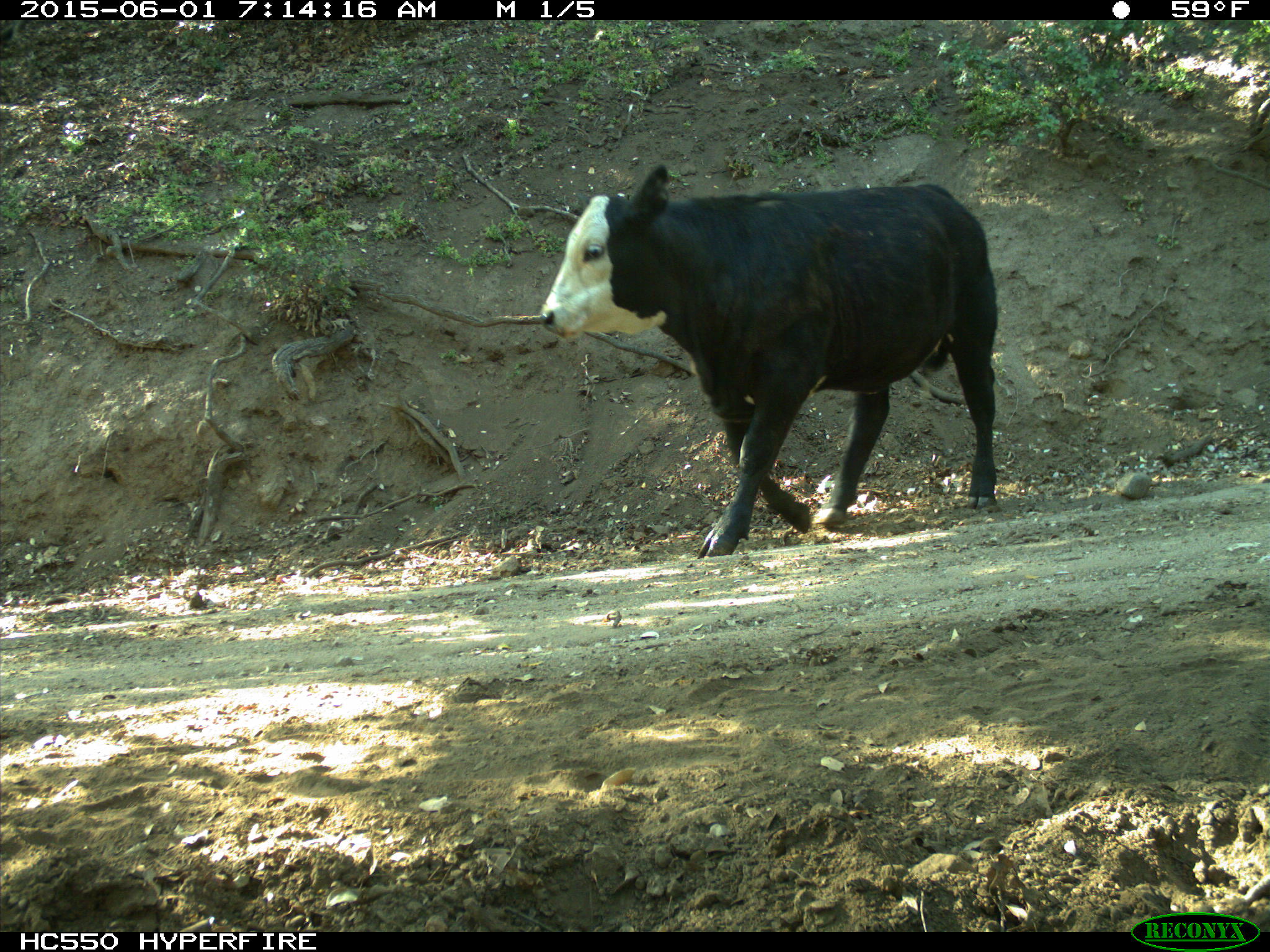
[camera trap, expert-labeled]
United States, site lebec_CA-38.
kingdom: Animalia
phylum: Chordata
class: Mammalia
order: Artiodactyla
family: Bovidae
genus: Bos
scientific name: Bos taurus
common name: domestic cow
Bos taurus (domestic cow).